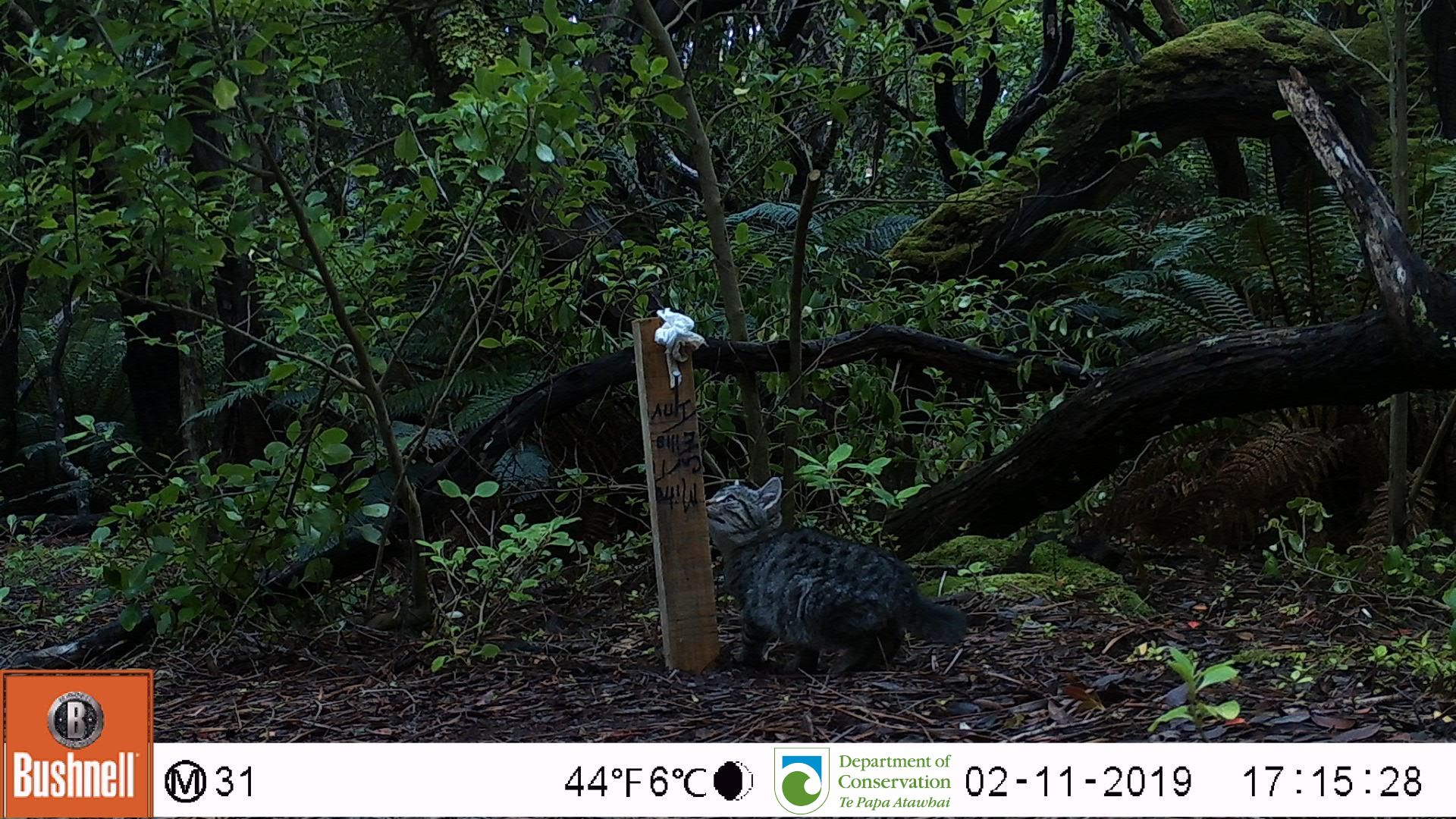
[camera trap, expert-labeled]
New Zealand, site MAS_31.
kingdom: Animalia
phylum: Chordata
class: Mammalia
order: Carnivora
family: Felidae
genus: Felis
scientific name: Felis catus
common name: domestic cat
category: cat